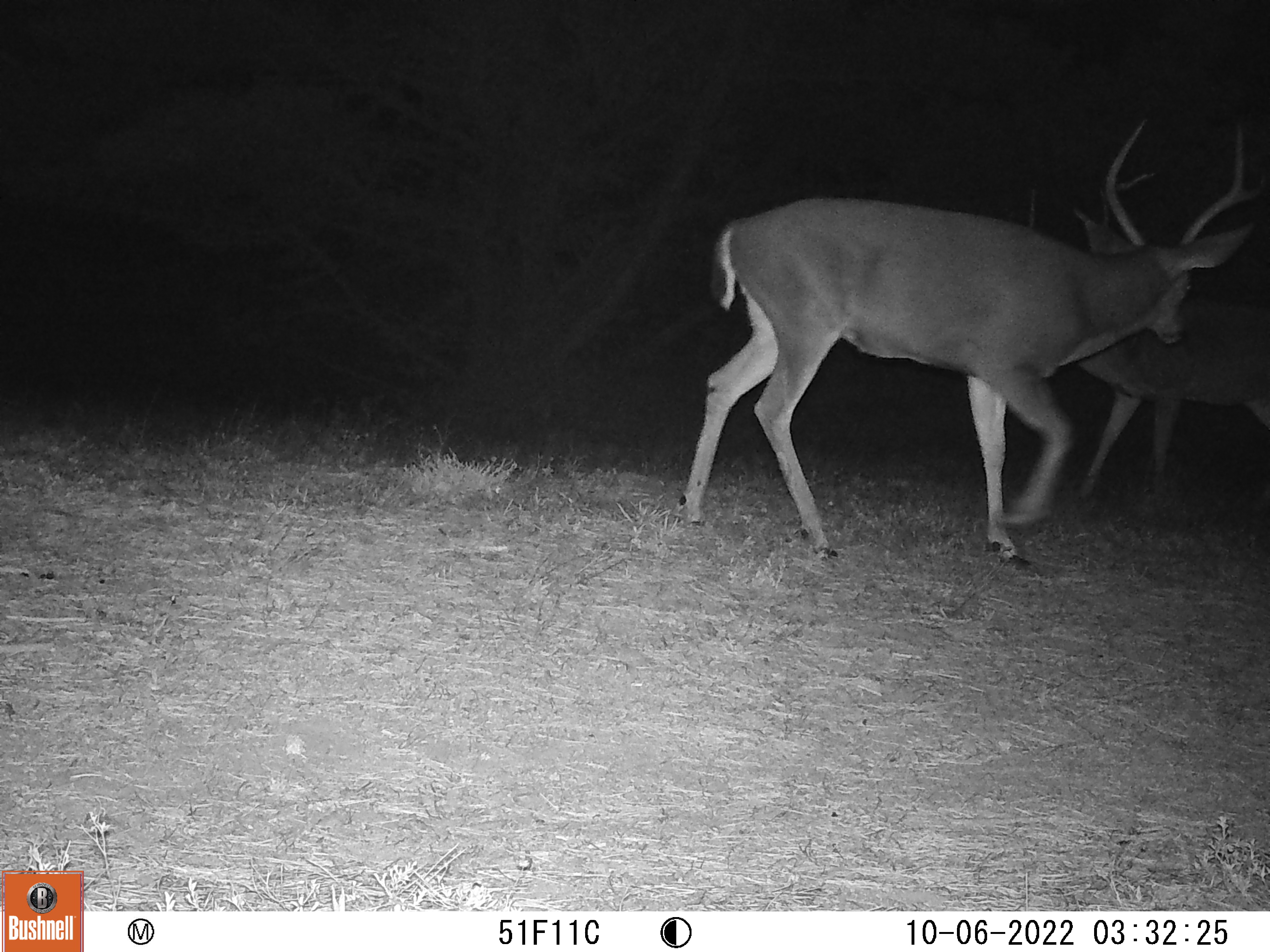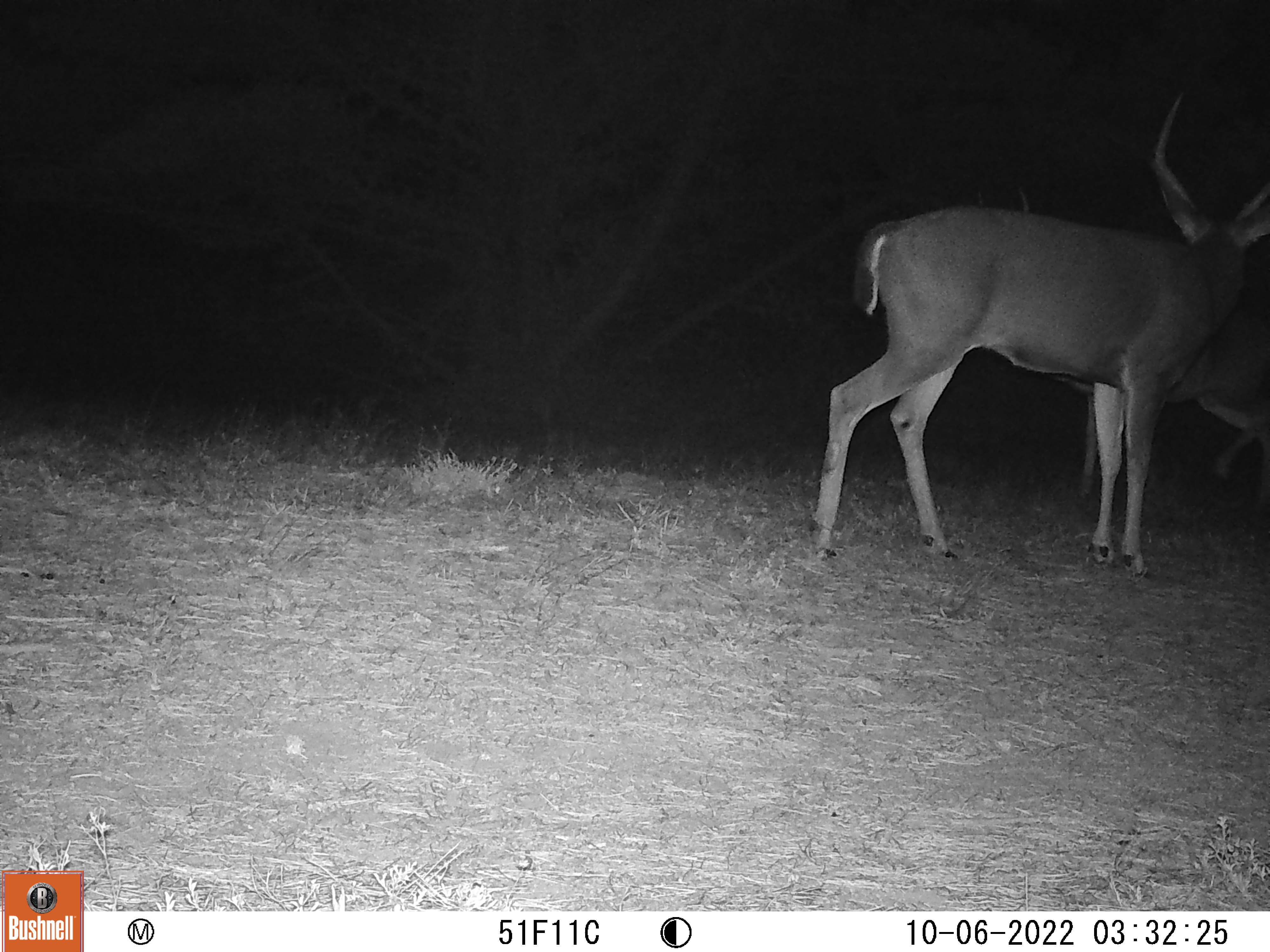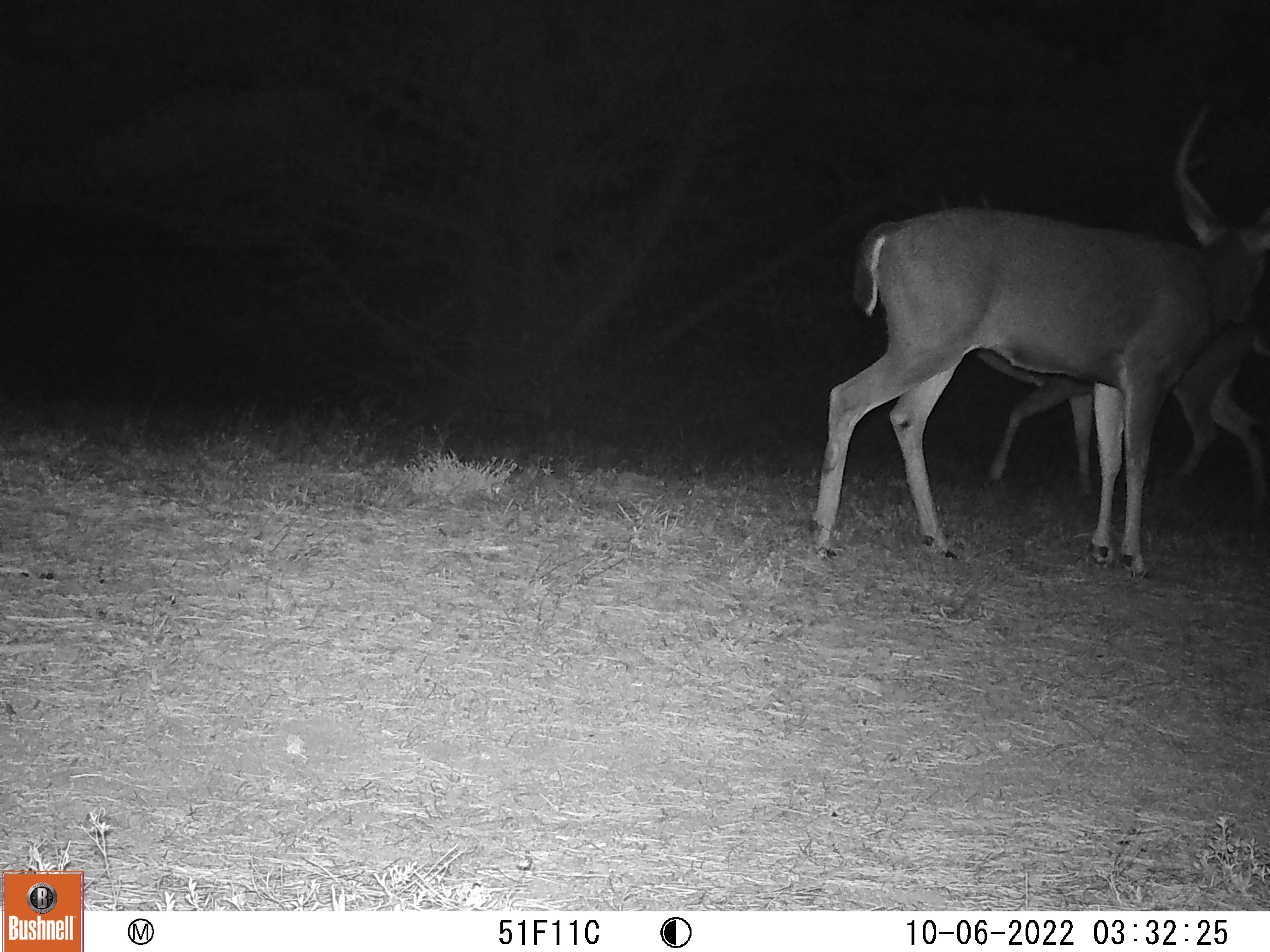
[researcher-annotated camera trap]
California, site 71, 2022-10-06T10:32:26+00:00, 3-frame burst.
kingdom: Animalia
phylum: Chordata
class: Mammalia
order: Artiodactyla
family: Cervidae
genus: Odocoileus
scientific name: Odocoileus hemionus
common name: mule deer